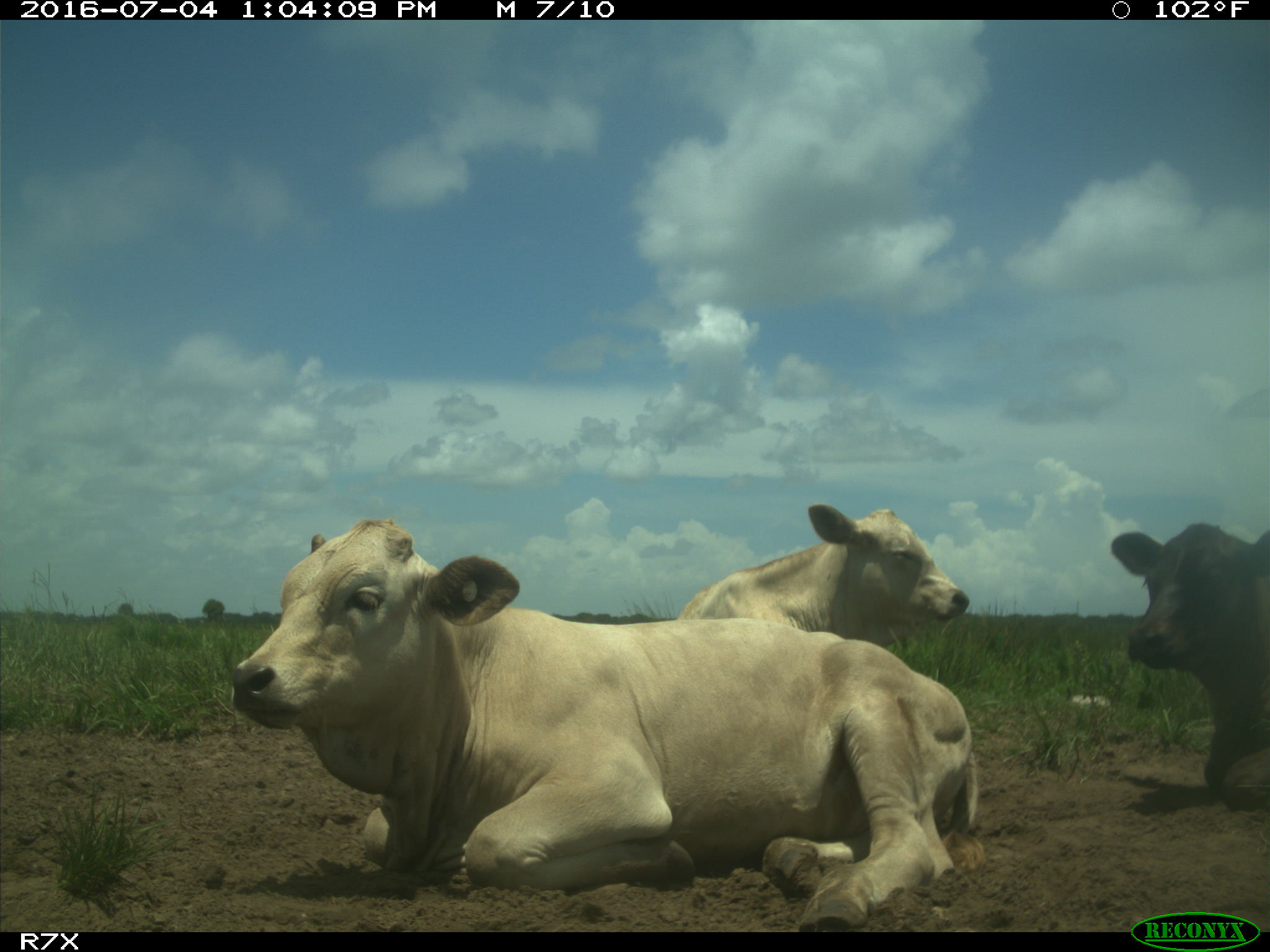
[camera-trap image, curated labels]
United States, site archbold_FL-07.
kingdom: Animalia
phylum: Chordata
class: Mammalia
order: Artiodactyla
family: Bovidae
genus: Bos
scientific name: Bos taurus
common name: domestic cow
Bos taurus (domestic cow).